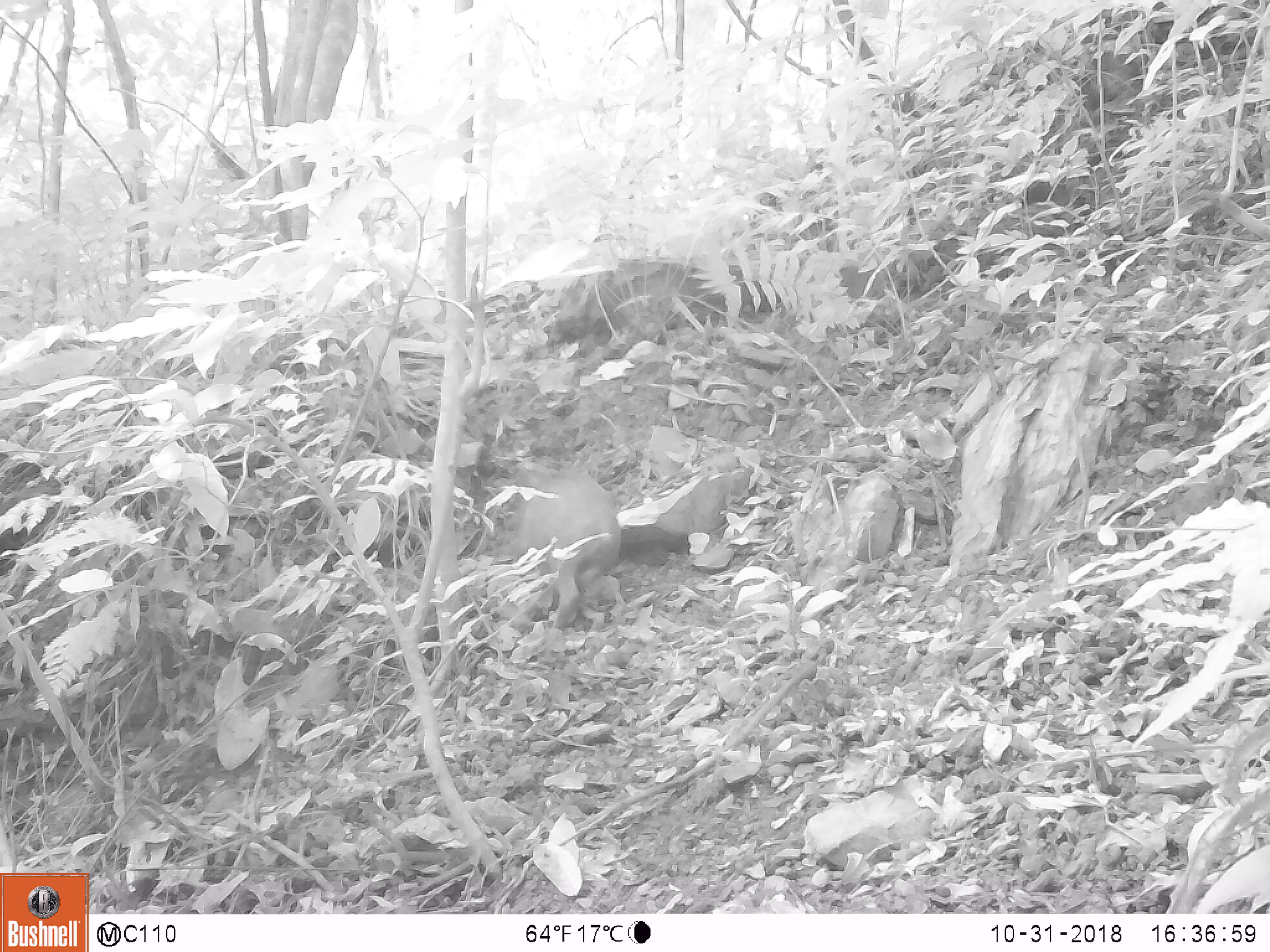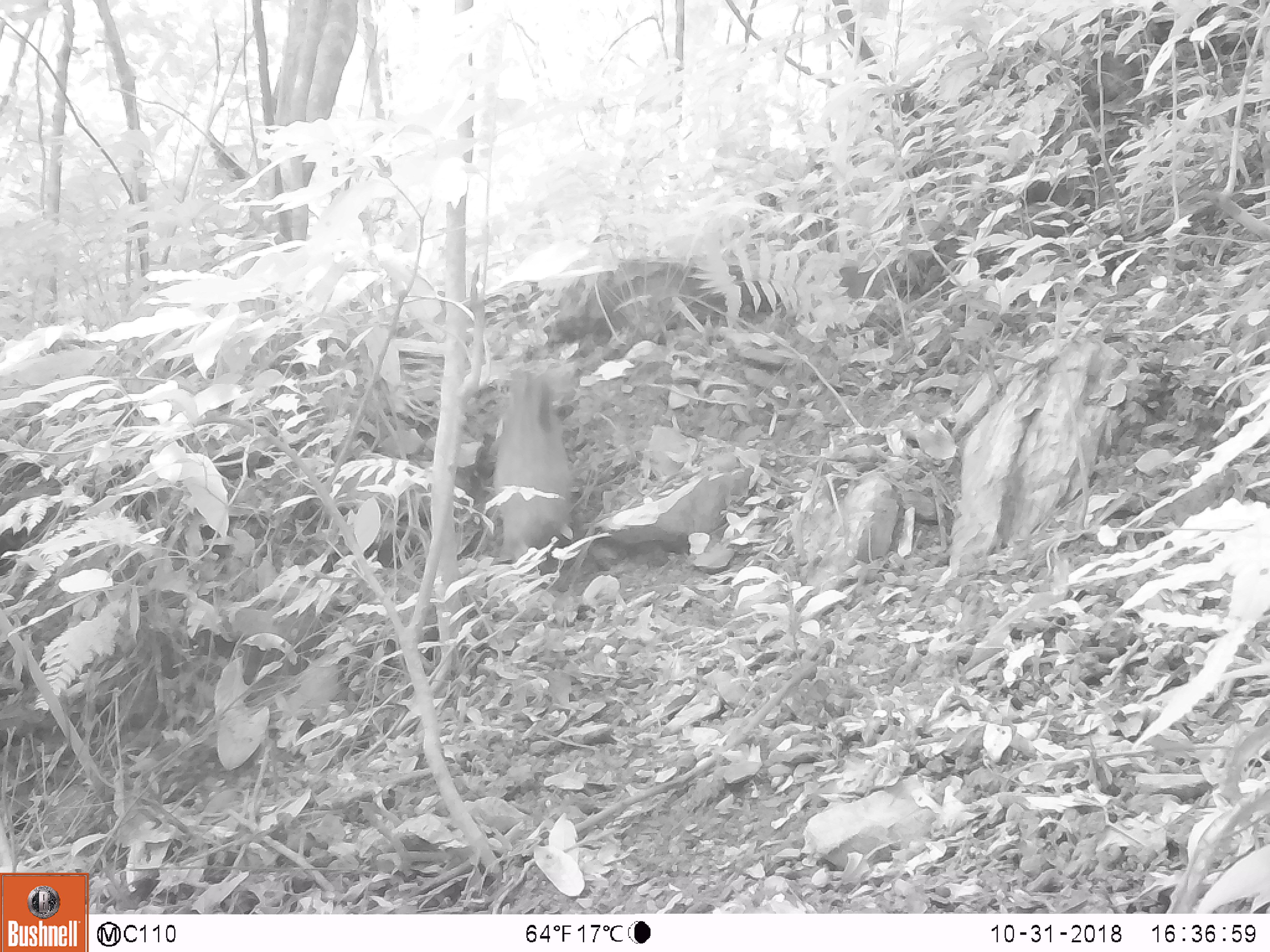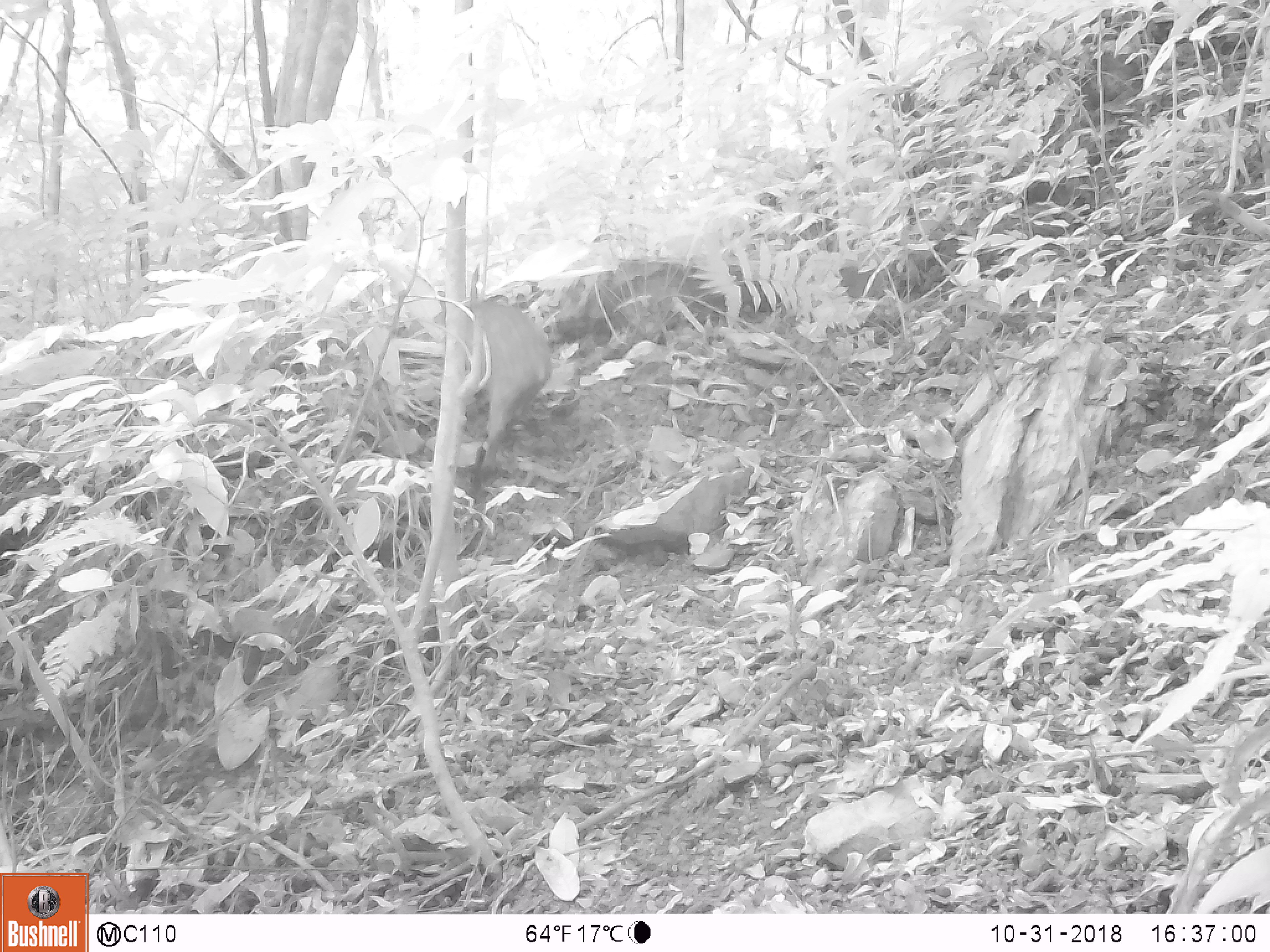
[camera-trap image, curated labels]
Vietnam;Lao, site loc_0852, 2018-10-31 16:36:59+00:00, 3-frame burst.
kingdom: Animalia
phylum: Chordata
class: Mammalia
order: Artiodactyla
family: Suidae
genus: Sus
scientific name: Sus scrofa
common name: eurasian wild pig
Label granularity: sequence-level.